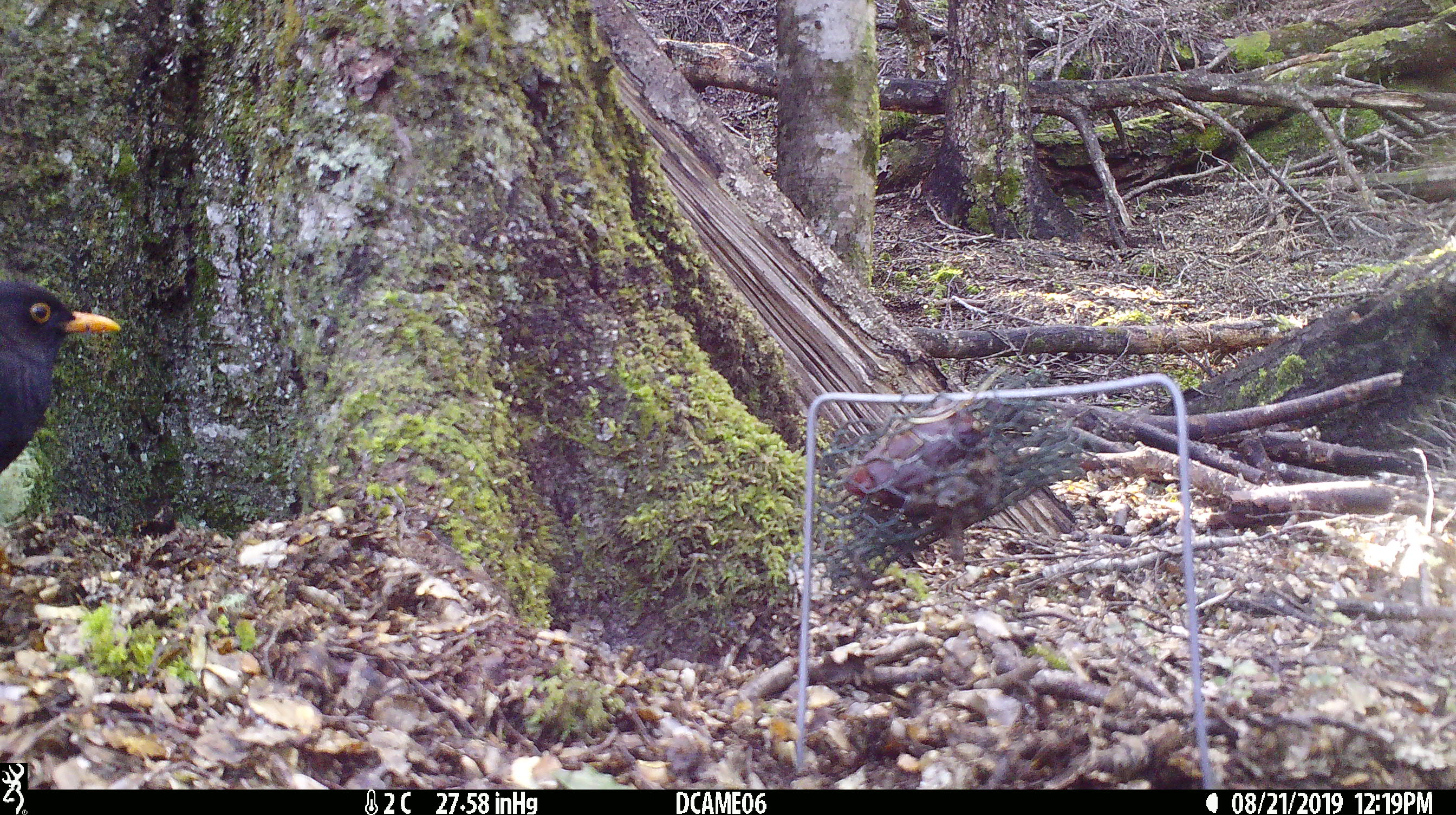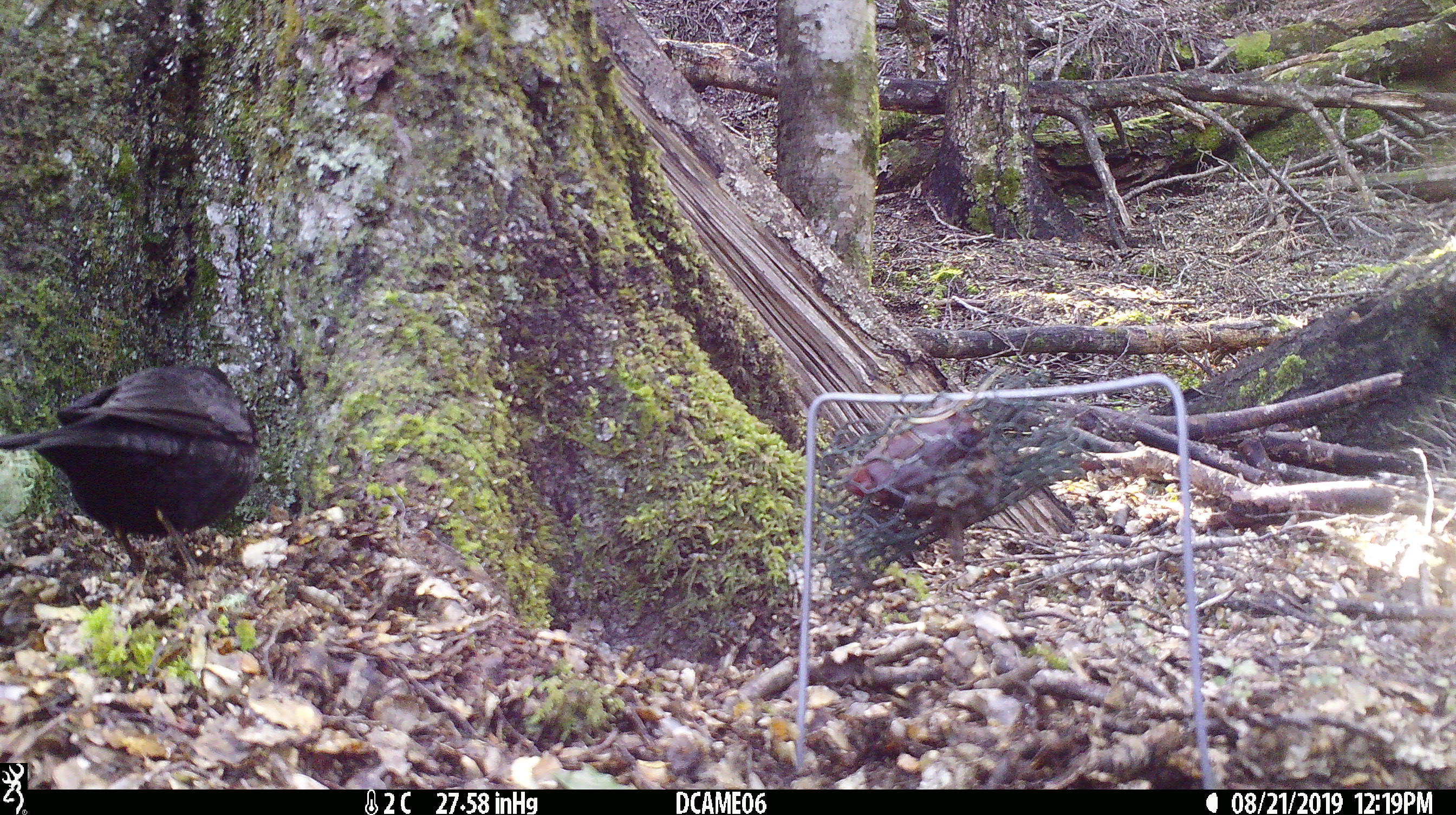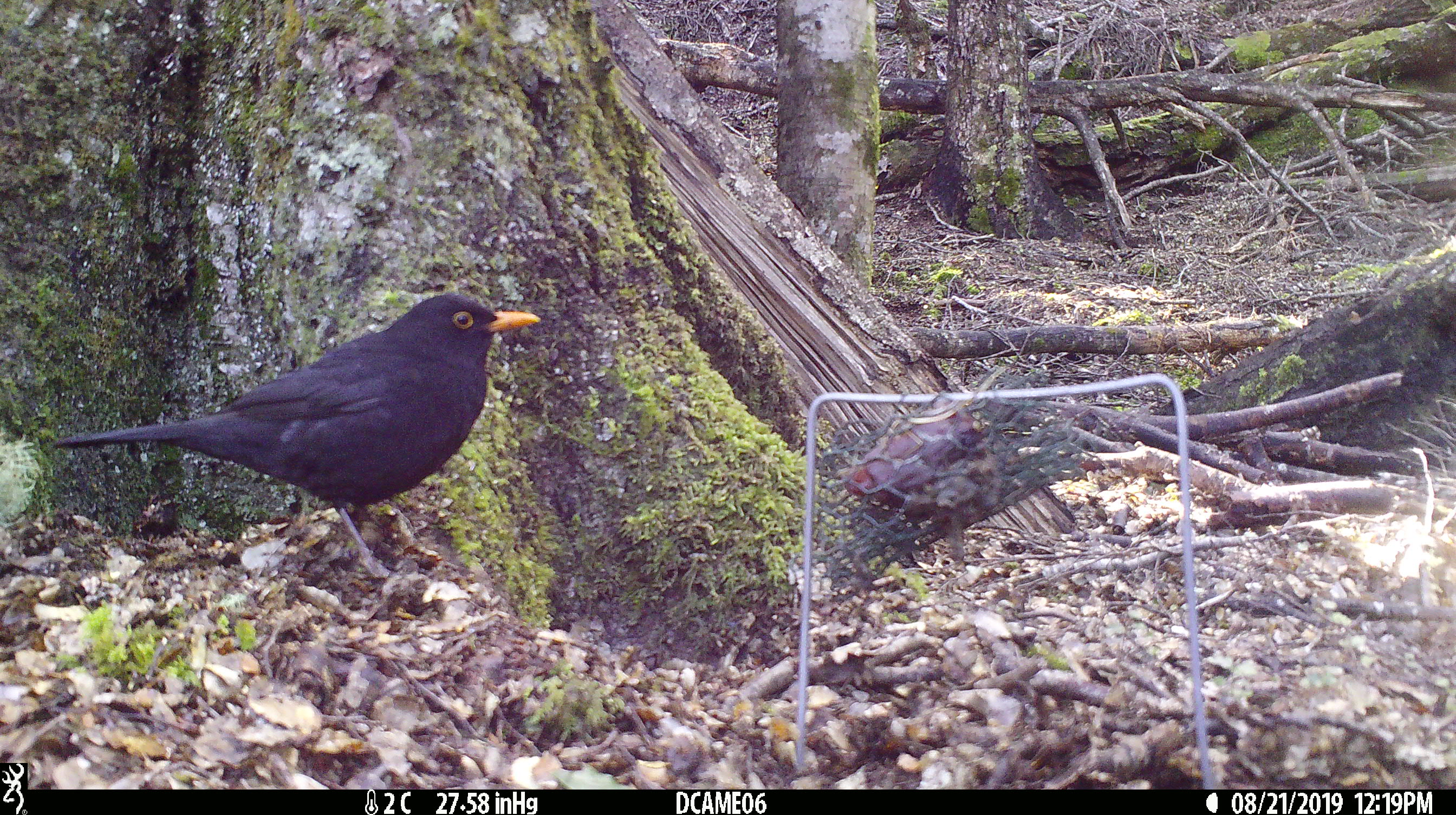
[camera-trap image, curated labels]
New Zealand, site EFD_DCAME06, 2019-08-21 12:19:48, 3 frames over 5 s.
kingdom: Animalia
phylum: Chordata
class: Aves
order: Passeriformes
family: Turdidae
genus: Turdus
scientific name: Turdus merula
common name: eurasian blackbird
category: blackbird